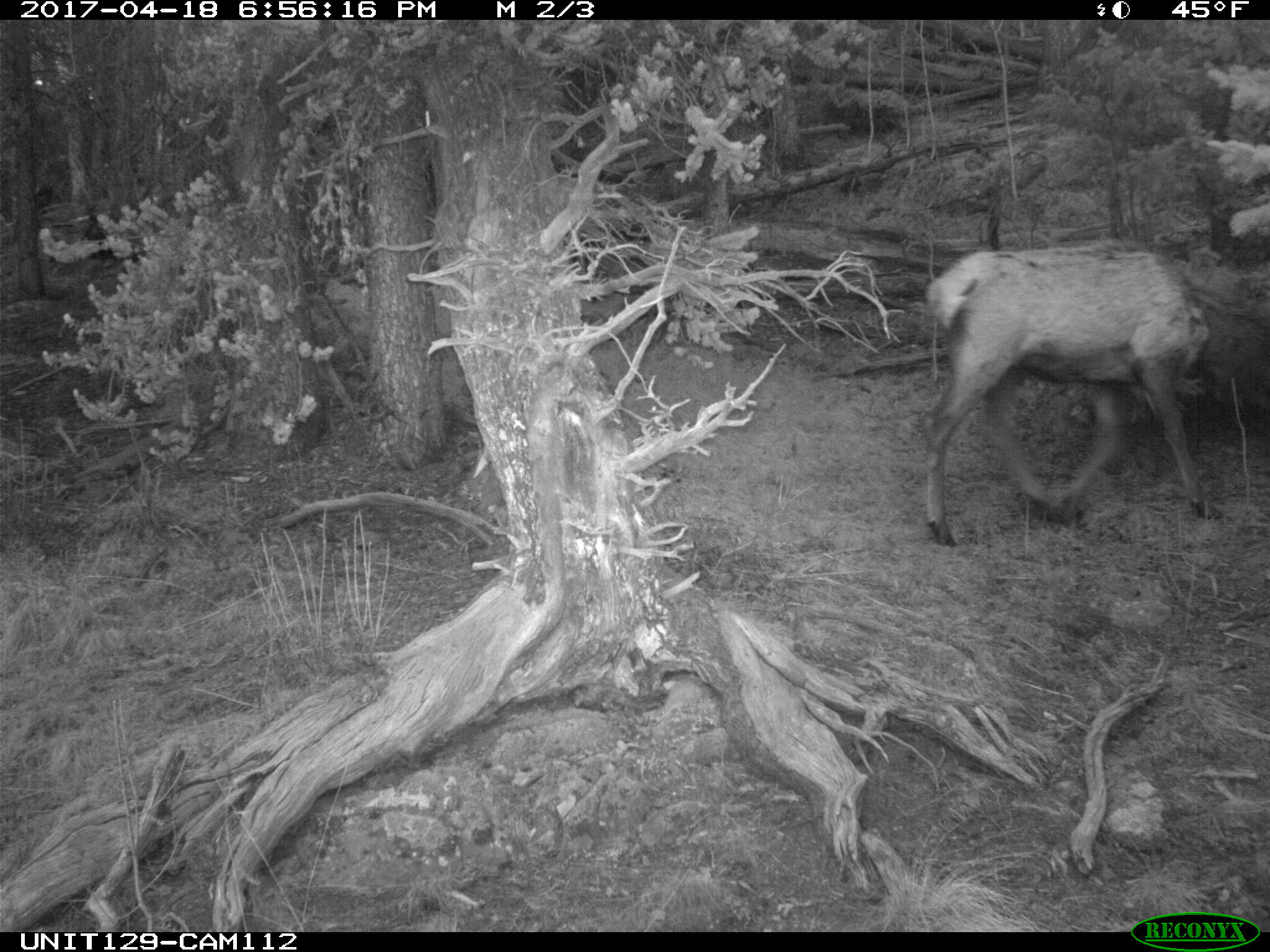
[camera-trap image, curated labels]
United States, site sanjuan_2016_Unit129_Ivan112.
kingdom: Animalia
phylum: Chordata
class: Mammalia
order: Artiodactyla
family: Cervidae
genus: Cervus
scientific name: Cervus elaphus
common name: red deer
Cervus elaphus (red deer).